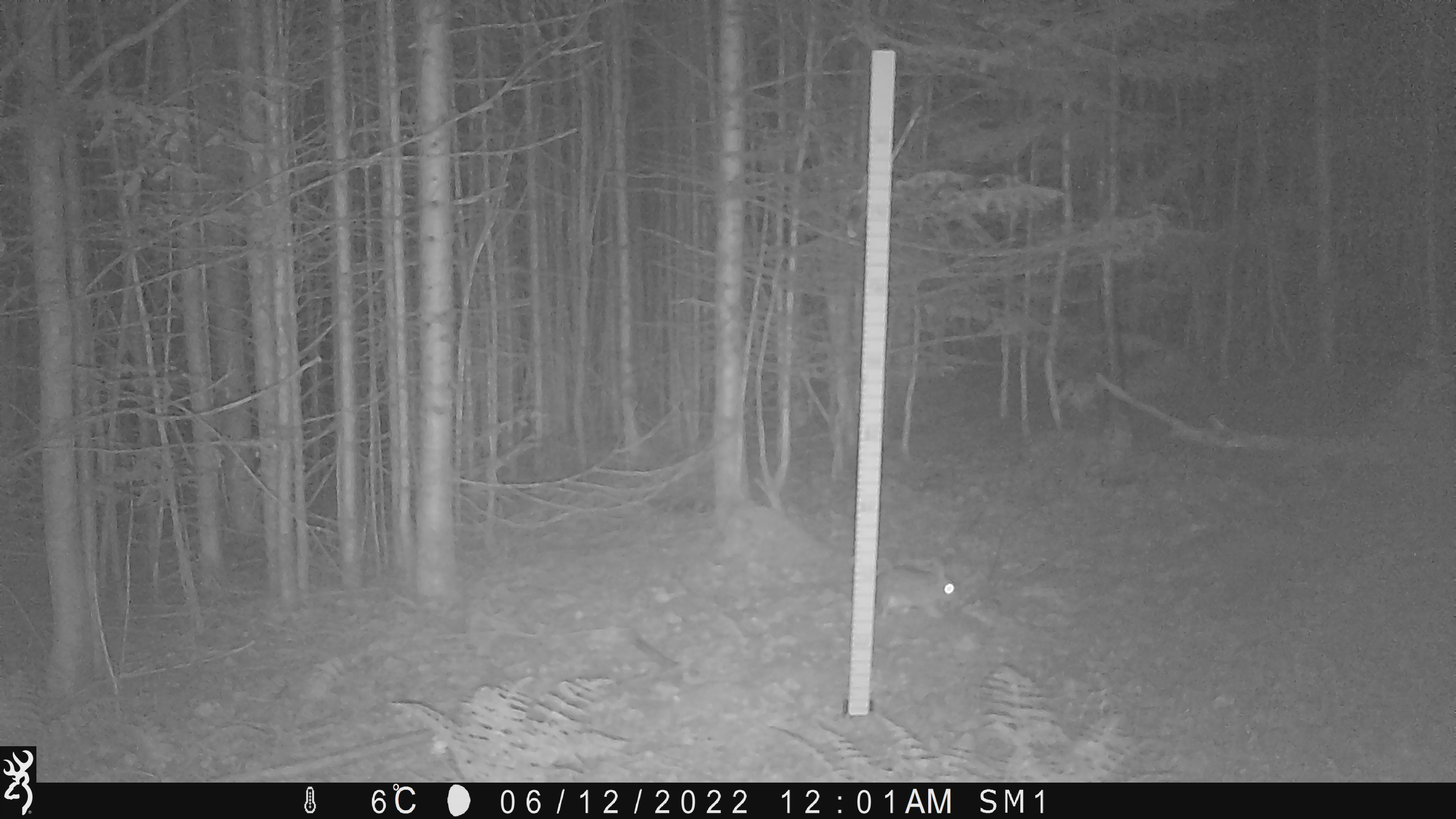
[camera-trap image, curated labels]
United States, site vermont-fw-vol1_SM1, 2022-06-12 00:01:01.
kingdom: Animalia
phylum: Chordata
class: Mammalia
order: Lagomorpha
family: Leporidae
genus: Lepus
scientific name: Lepus americanus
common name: snowshoe hare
Snowshoe hare (Lepus americanus).